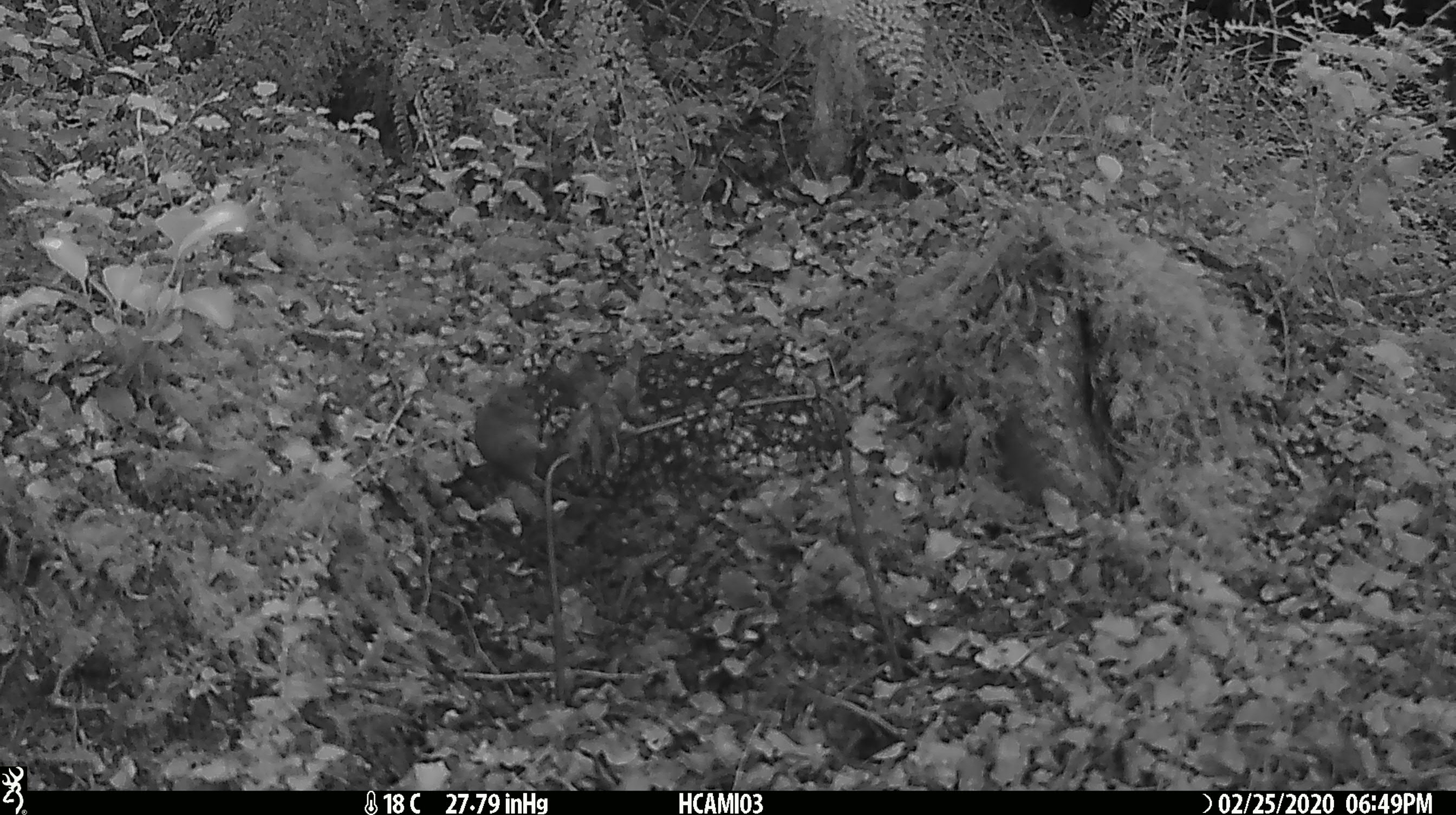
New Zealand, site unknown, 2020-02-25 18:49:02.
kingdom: Animalia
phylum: Chordata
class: Mammalia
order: Rodentia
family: Muridae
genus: Mus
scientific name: Mus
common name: mouse